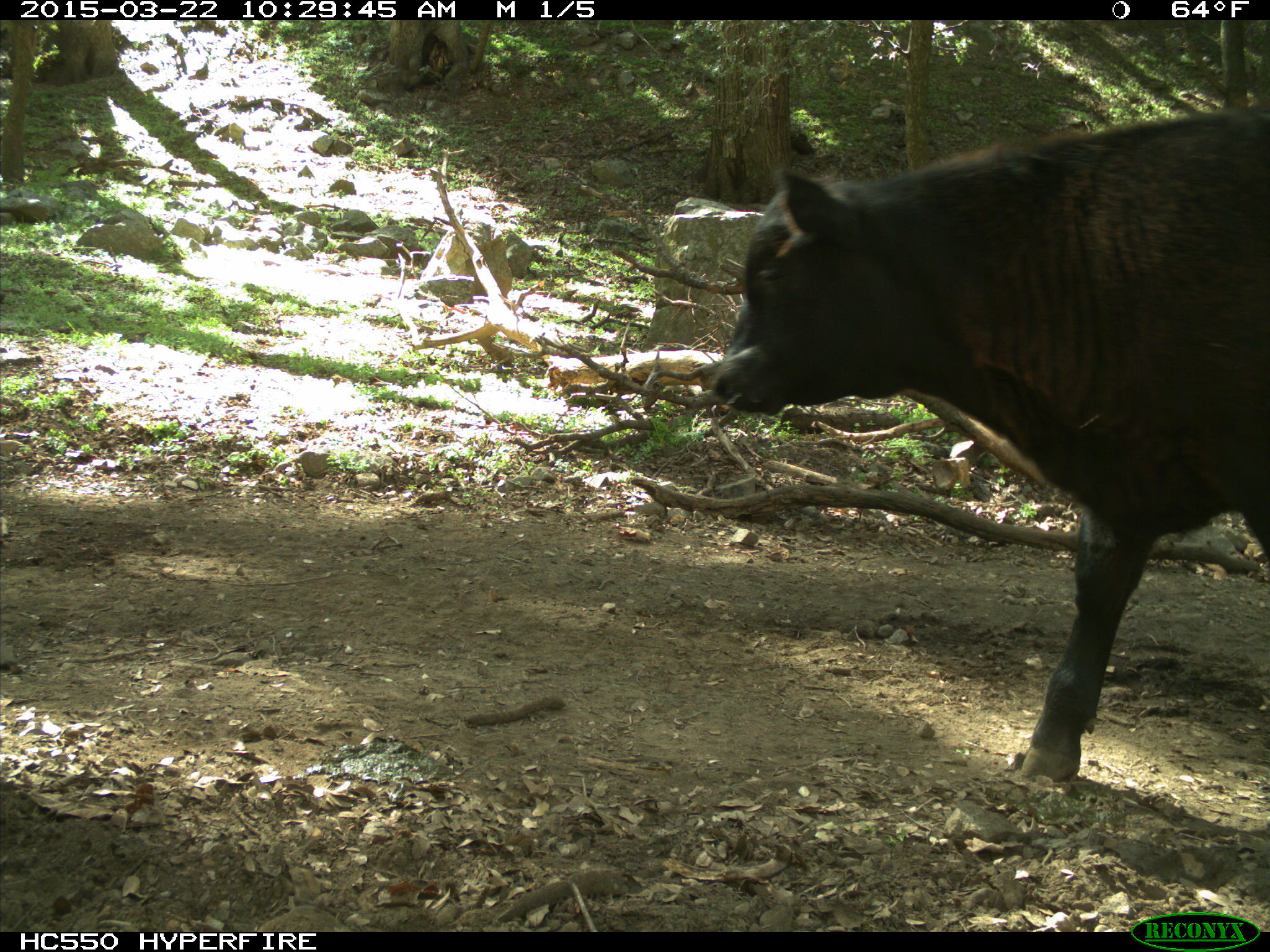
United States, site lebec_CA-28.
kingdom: Animalia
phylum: Chordata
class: Mammalia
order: Artiodactyla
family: Bovidae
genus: Bos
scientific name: Bos taurus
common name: domestic cow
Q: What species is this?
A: Bos taurus (domestic cow).